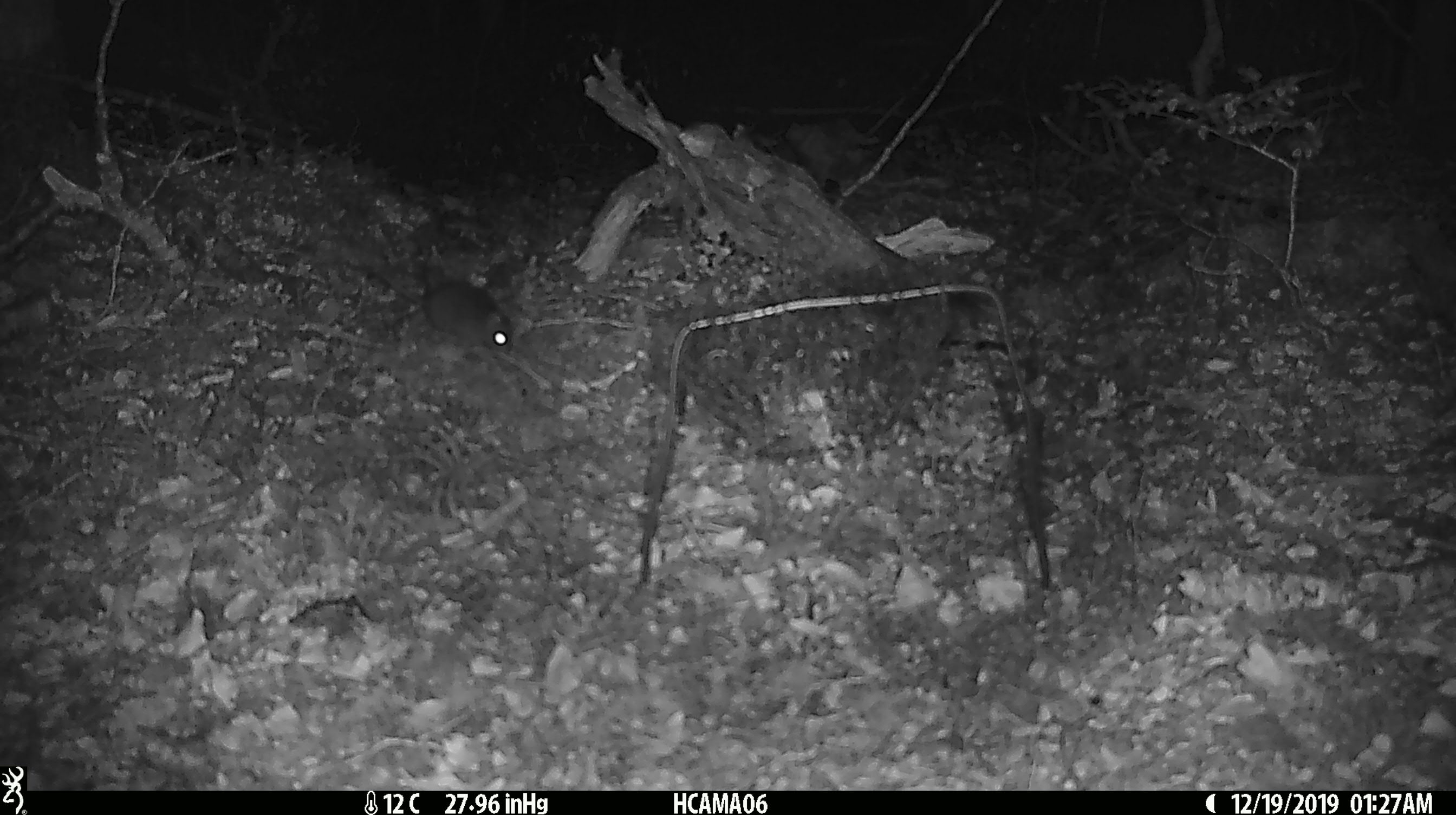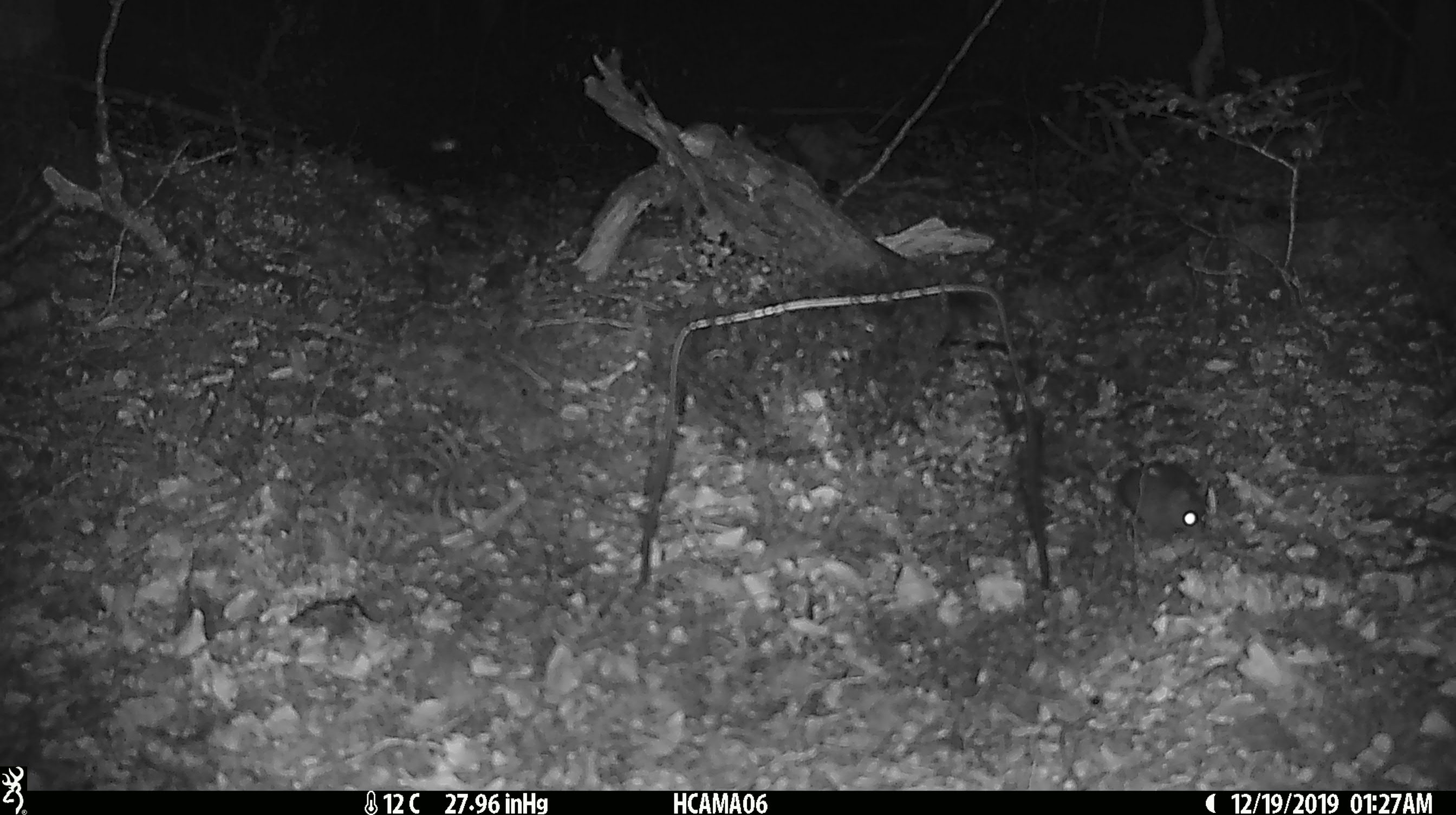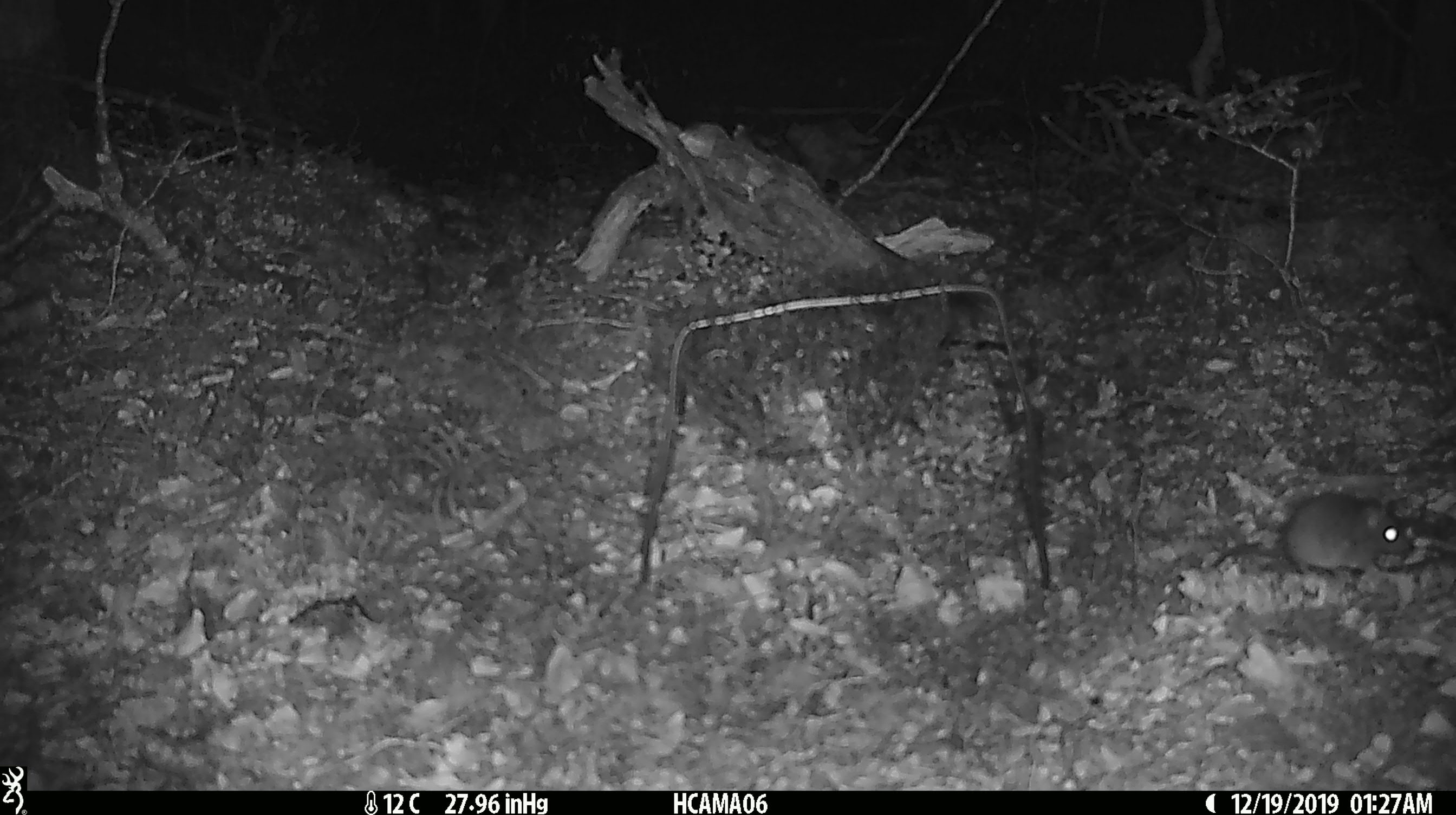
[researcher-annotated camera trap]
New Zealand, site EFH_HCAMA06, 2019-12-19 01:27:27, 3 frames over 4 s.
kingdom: Animalia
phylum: Chordata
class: Mammalia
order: Rodentia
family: Muridae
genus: Mus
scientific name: Mus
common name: mouse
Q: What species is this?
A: Mouse (Mus).